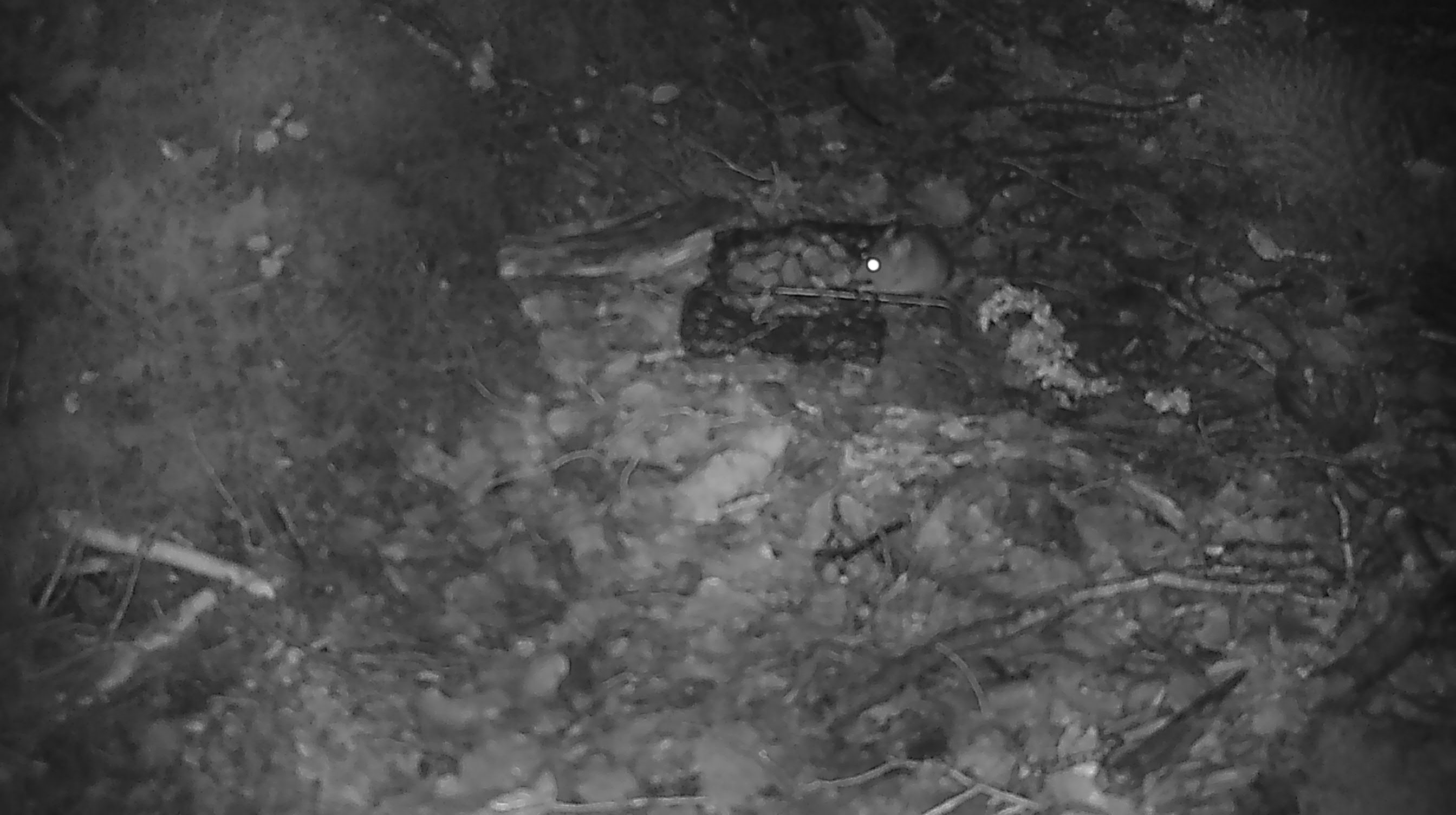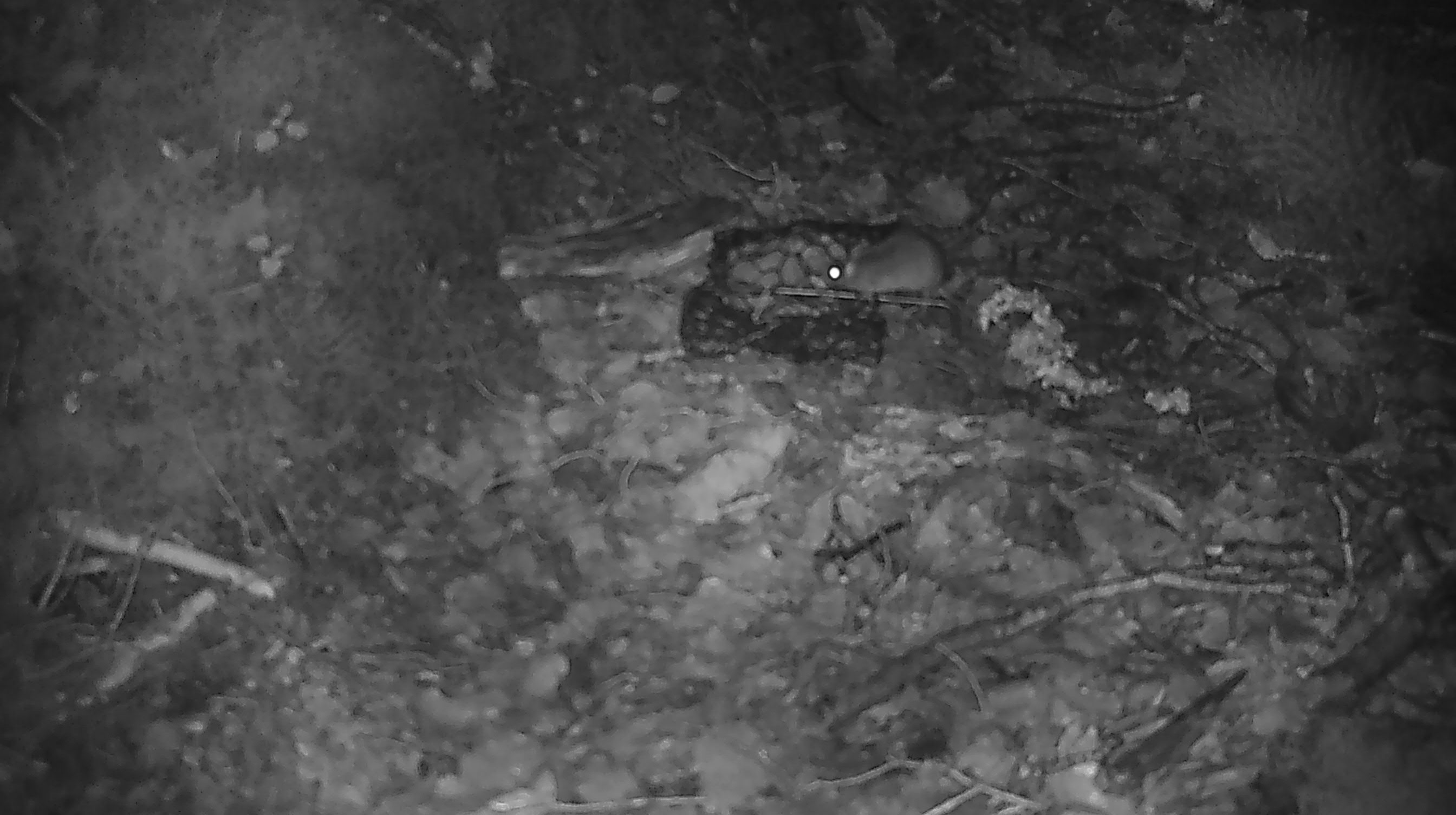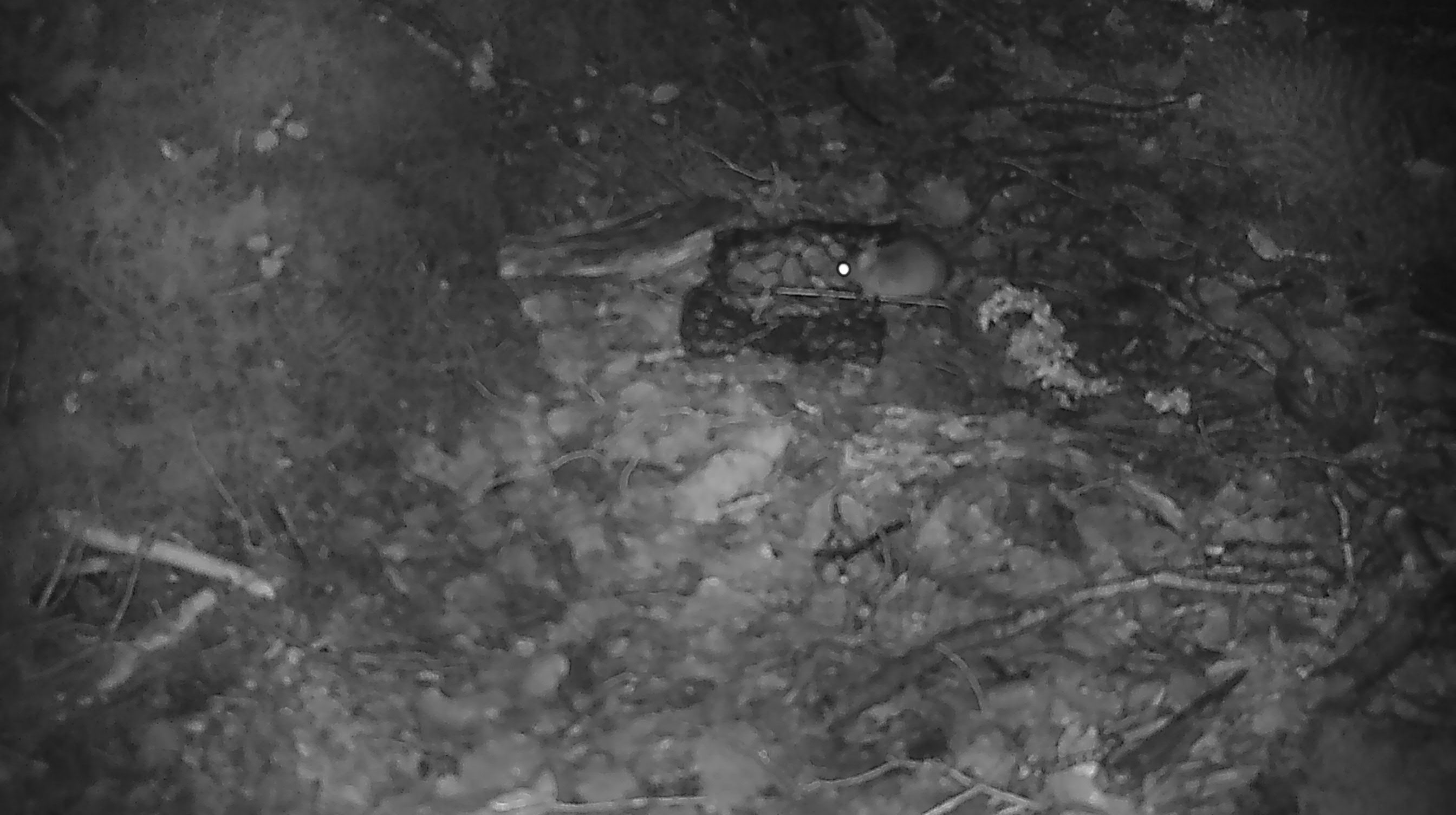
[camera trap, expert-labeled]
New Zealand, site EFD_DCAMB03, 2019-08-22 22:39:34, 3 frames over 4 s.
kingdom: Animalia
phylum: Chordata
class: Mammalia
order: Rodentia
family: Muridae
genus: Mus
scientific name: Mus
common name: mouse